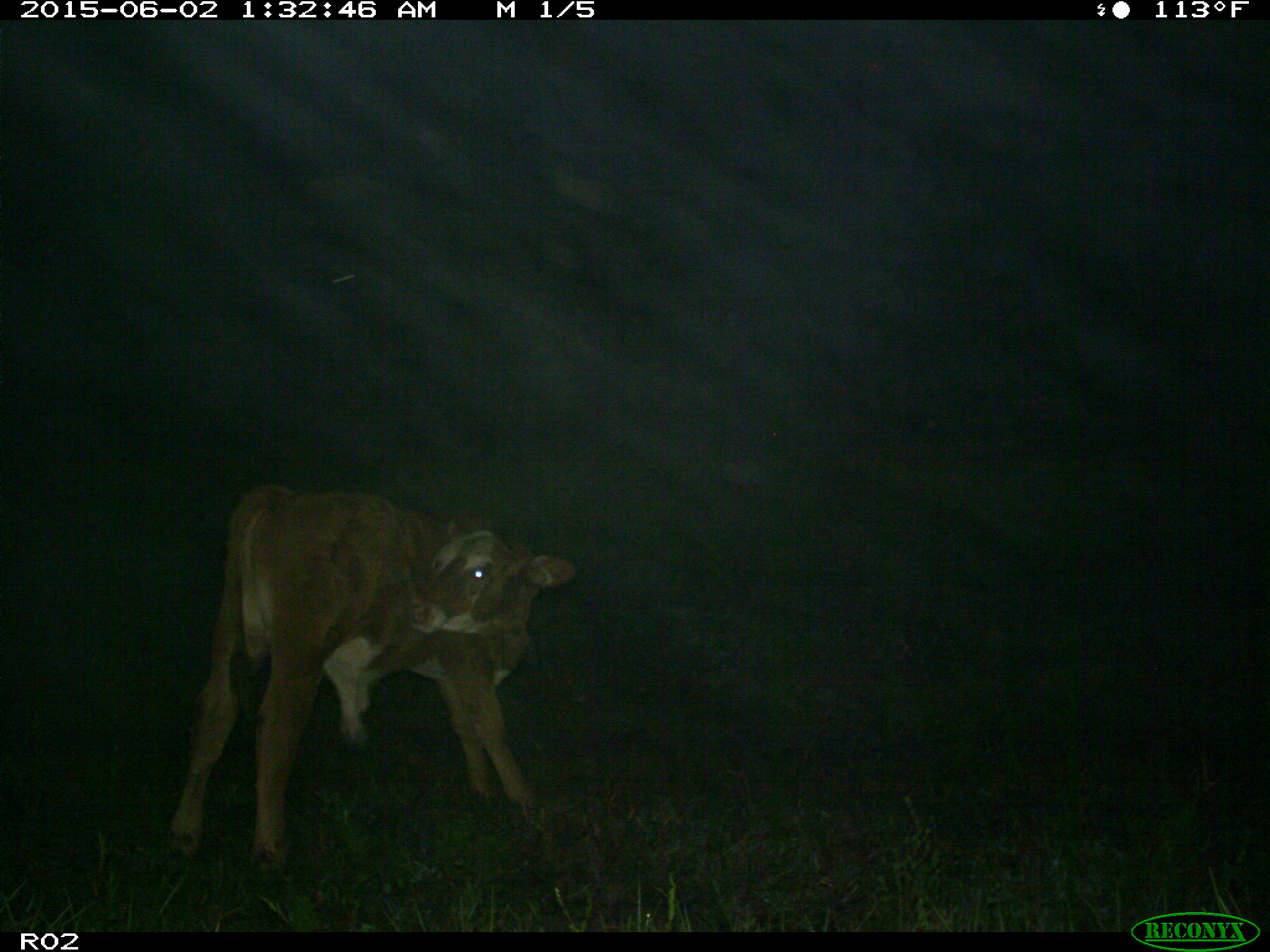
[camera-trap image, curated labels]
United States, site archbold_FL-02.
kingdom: Animalia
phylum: Chordata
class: Mammalia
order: Artiodactyla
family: Bovidae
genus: Bos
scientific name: Bos taurus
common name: domestic cow